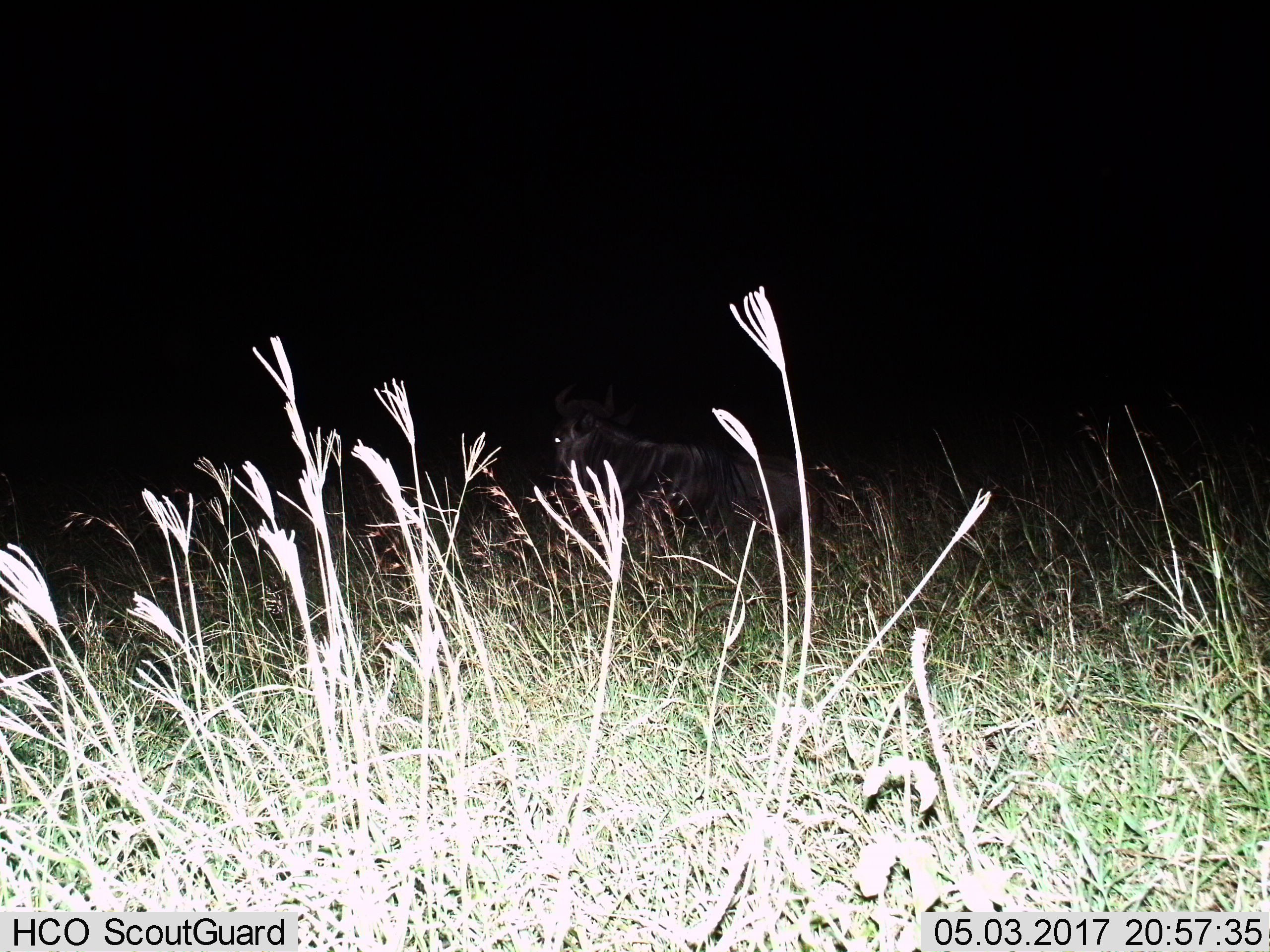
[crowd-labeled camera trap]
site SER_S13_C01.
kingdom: Animalia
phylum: Chordata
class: Mammalia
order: Artiodactyla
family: Bovidae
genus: Connochaetes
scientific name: Connochaetes taurinus taurinus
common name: blue wildebeest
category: wildebeestblue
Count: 1.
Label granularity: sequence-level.